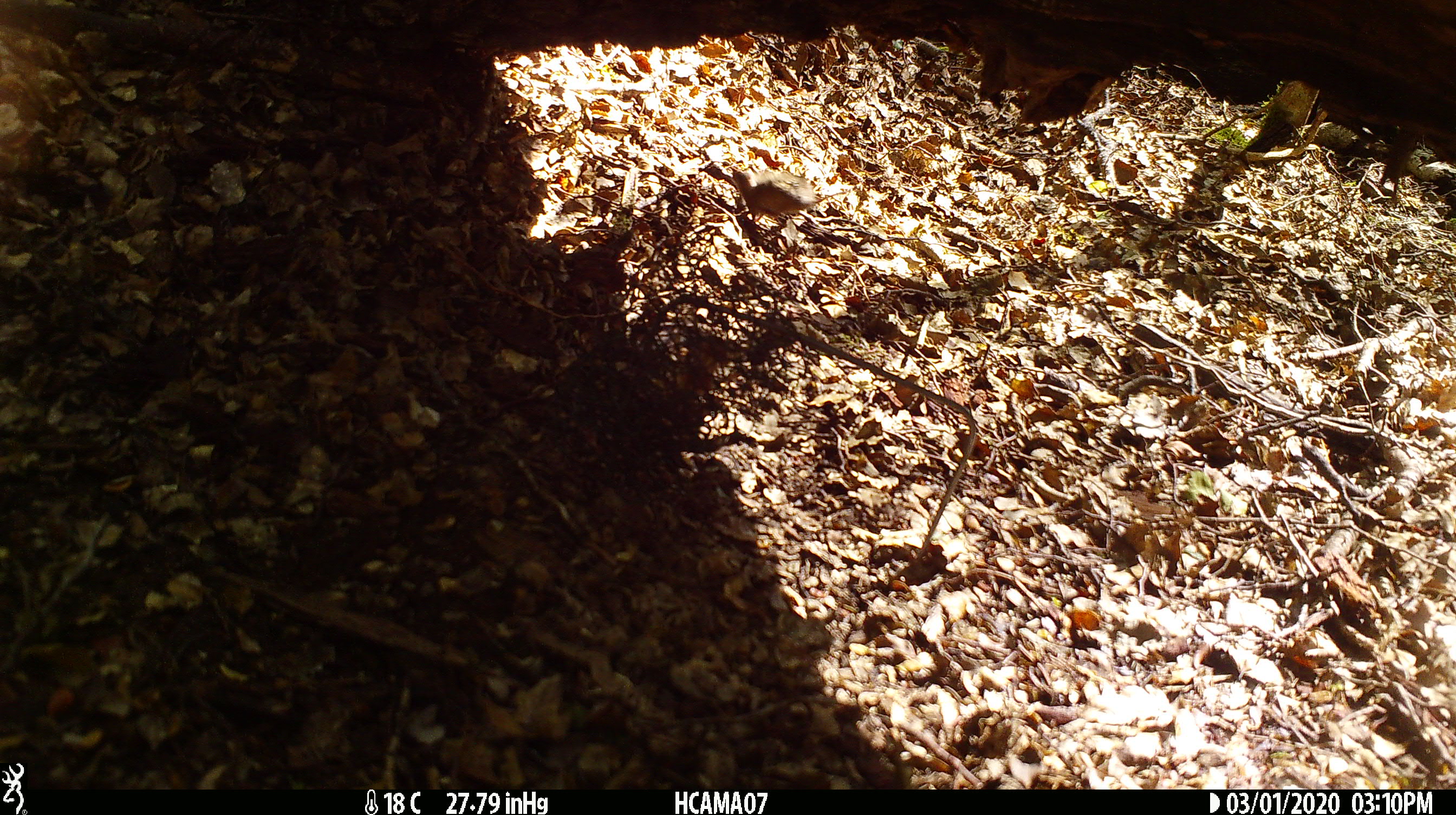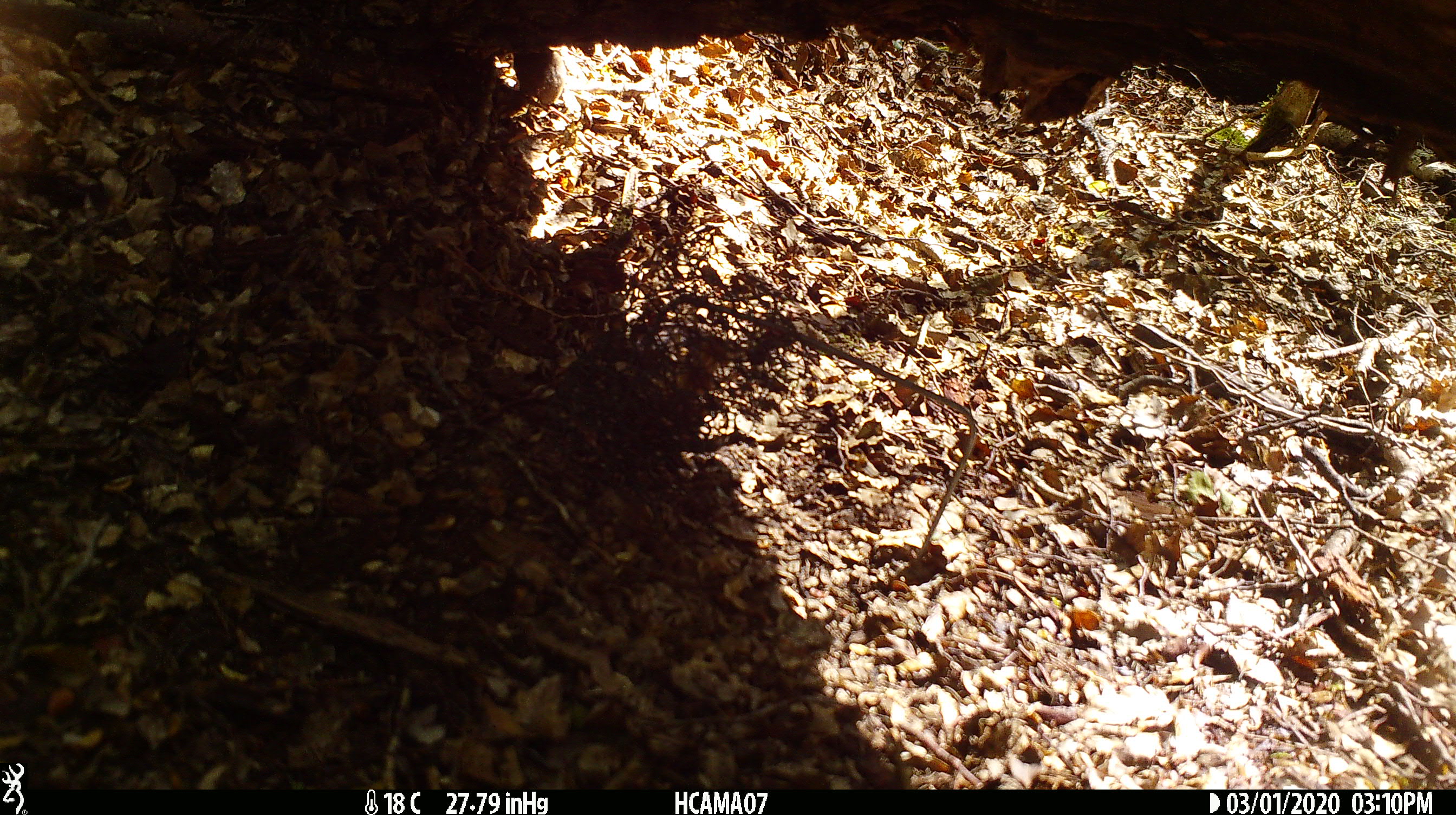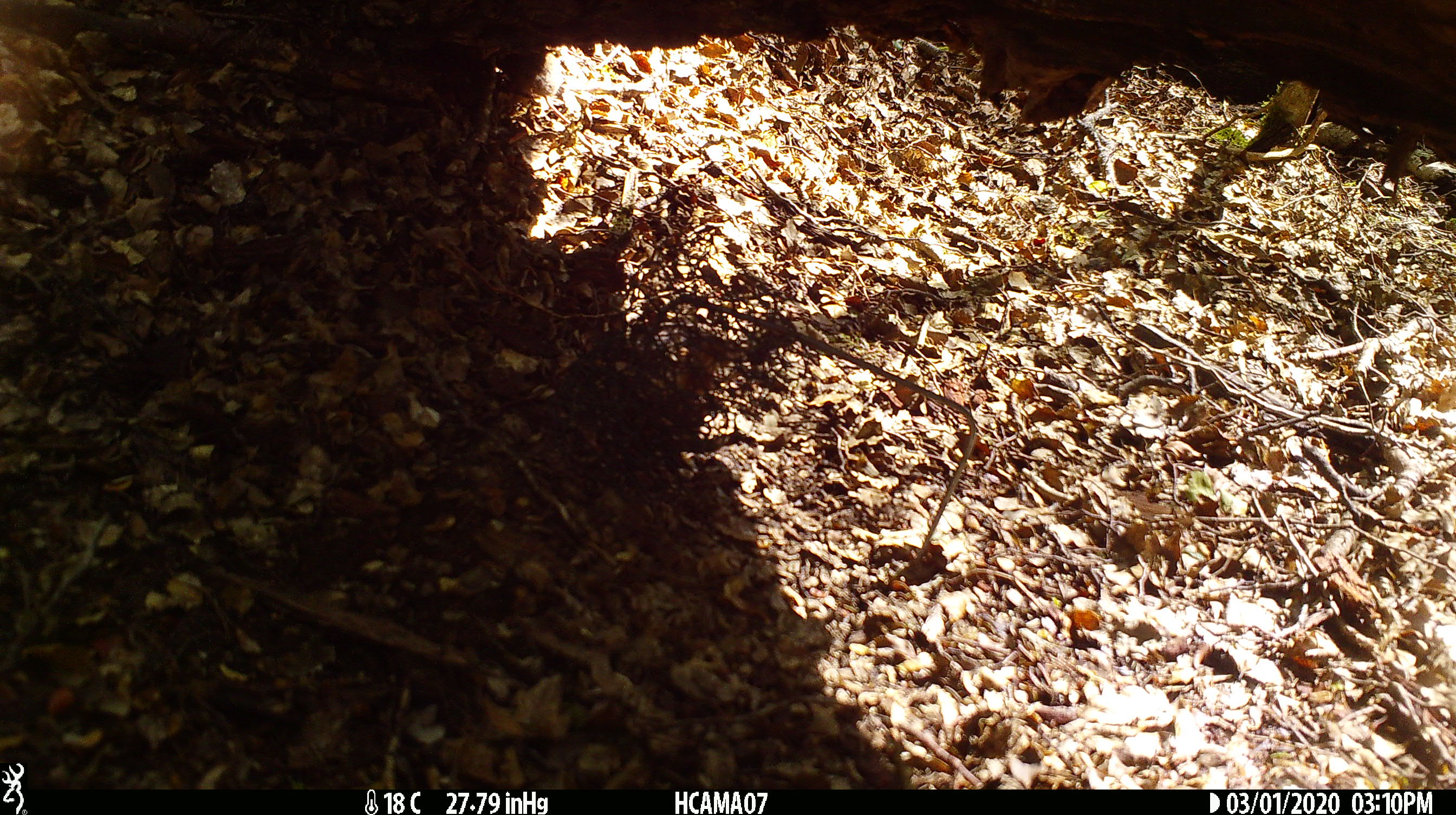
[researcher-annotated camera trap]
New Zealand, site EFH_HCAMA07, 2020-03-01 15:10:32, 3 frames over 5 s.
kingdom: Animalia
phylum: Chordata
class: Mammalia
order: Rodentia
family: Muridae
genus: Mus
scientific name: Mus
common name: mouse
Mouse (Mus).